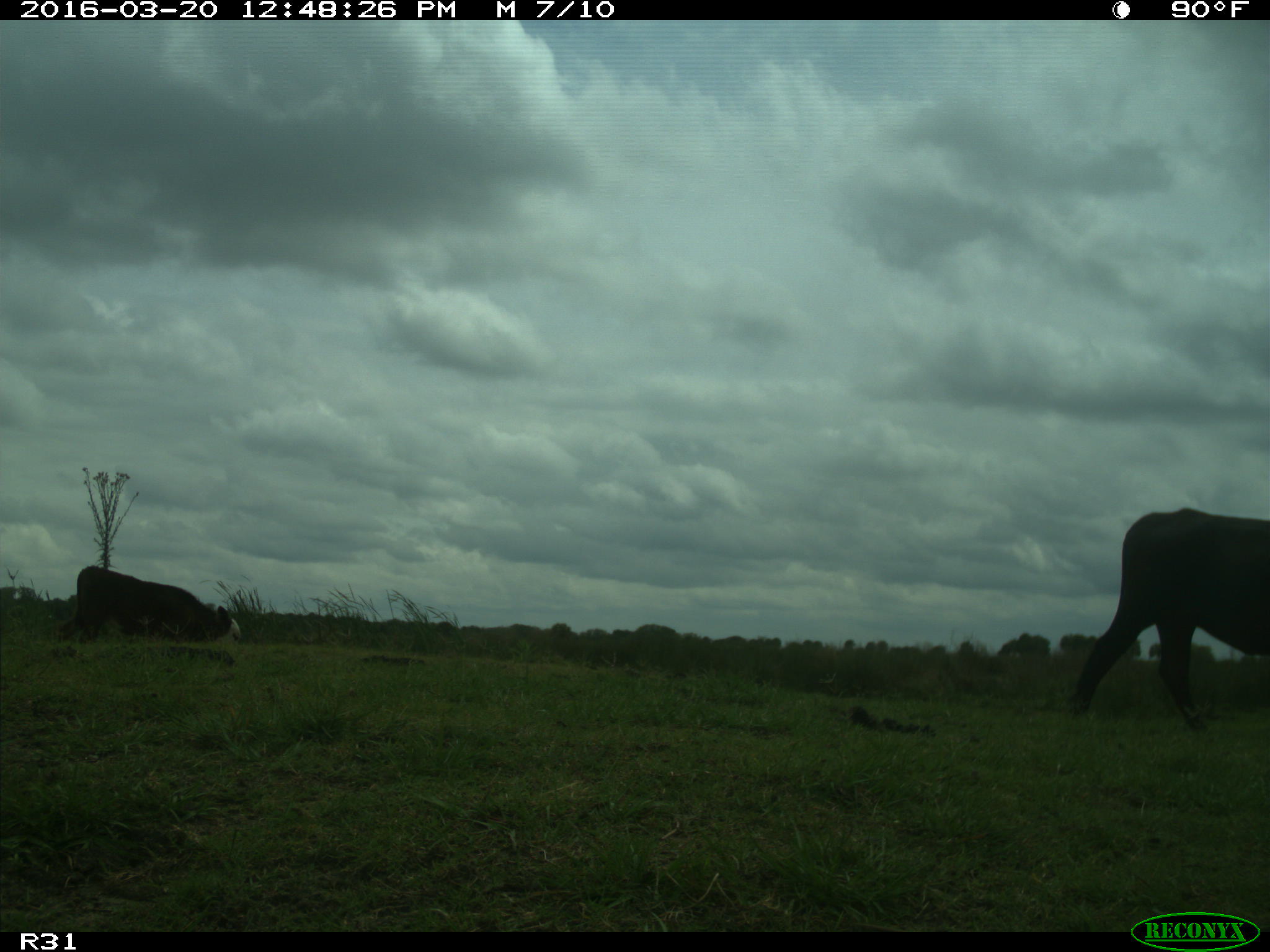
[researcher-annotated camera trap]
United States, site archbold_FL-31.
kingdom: Animalia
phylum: Chordata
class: Mammalia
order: Artiodactyla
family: Bovidae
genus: Bos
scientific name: Bos taurus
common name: domestic cow